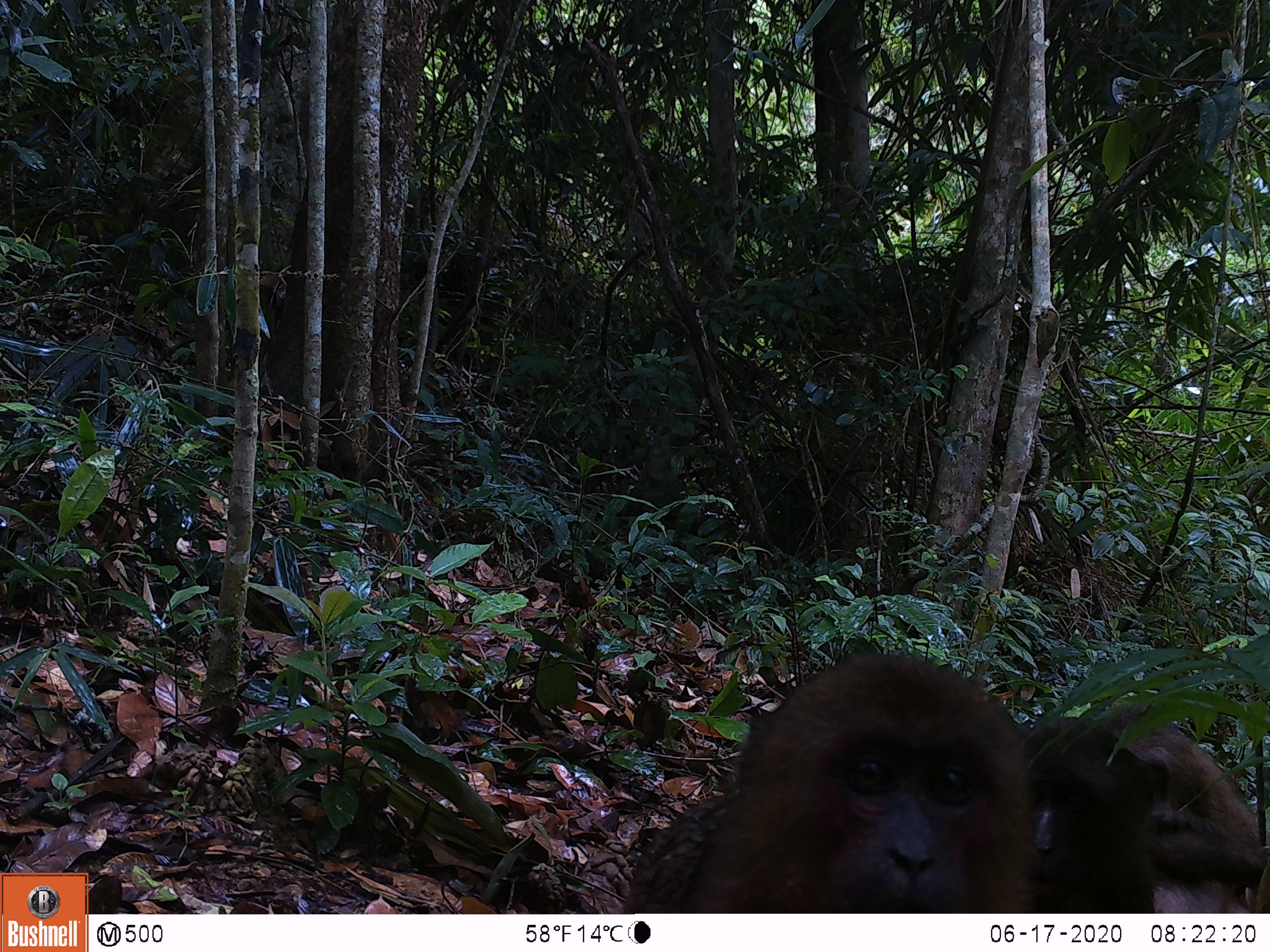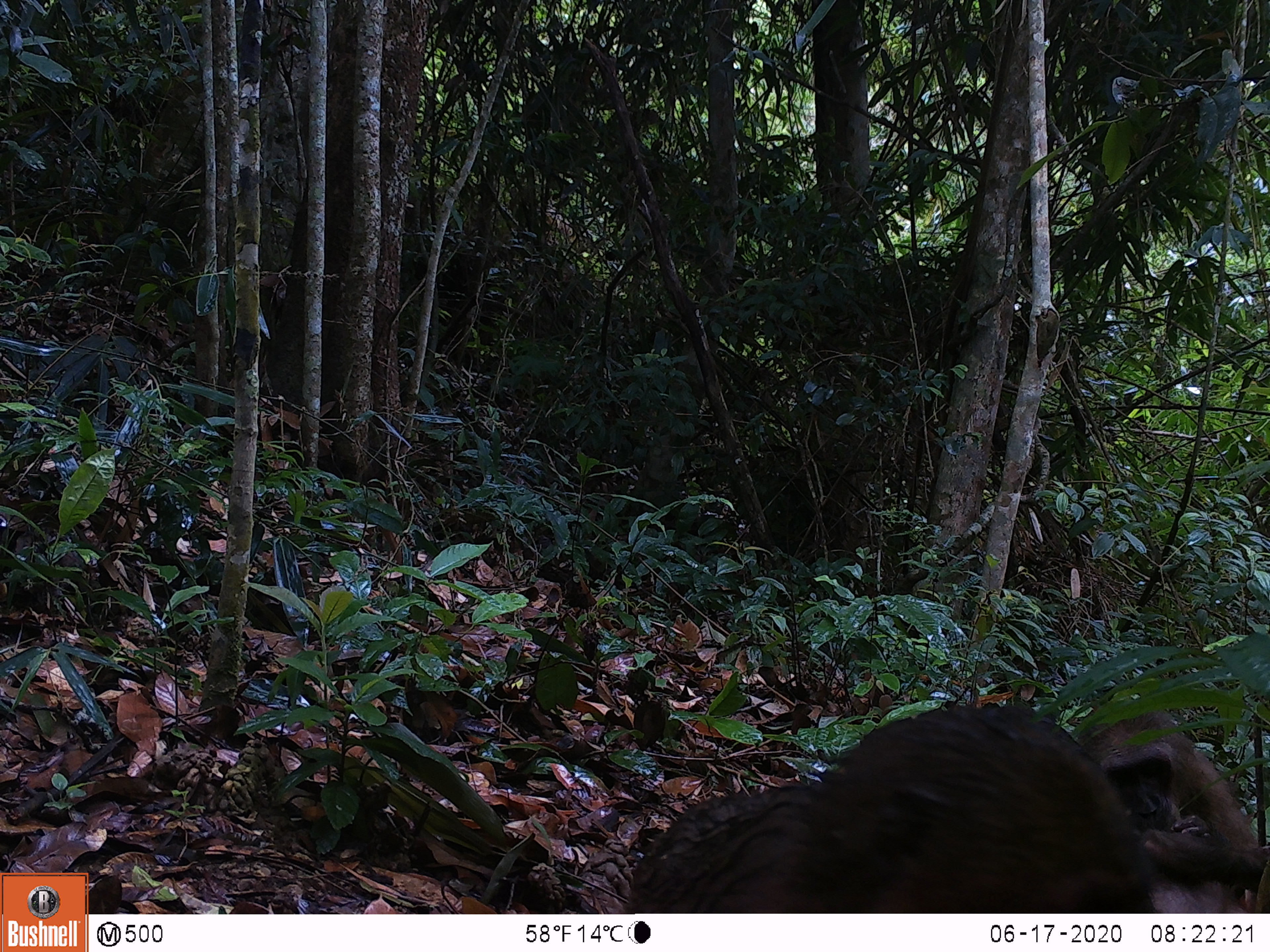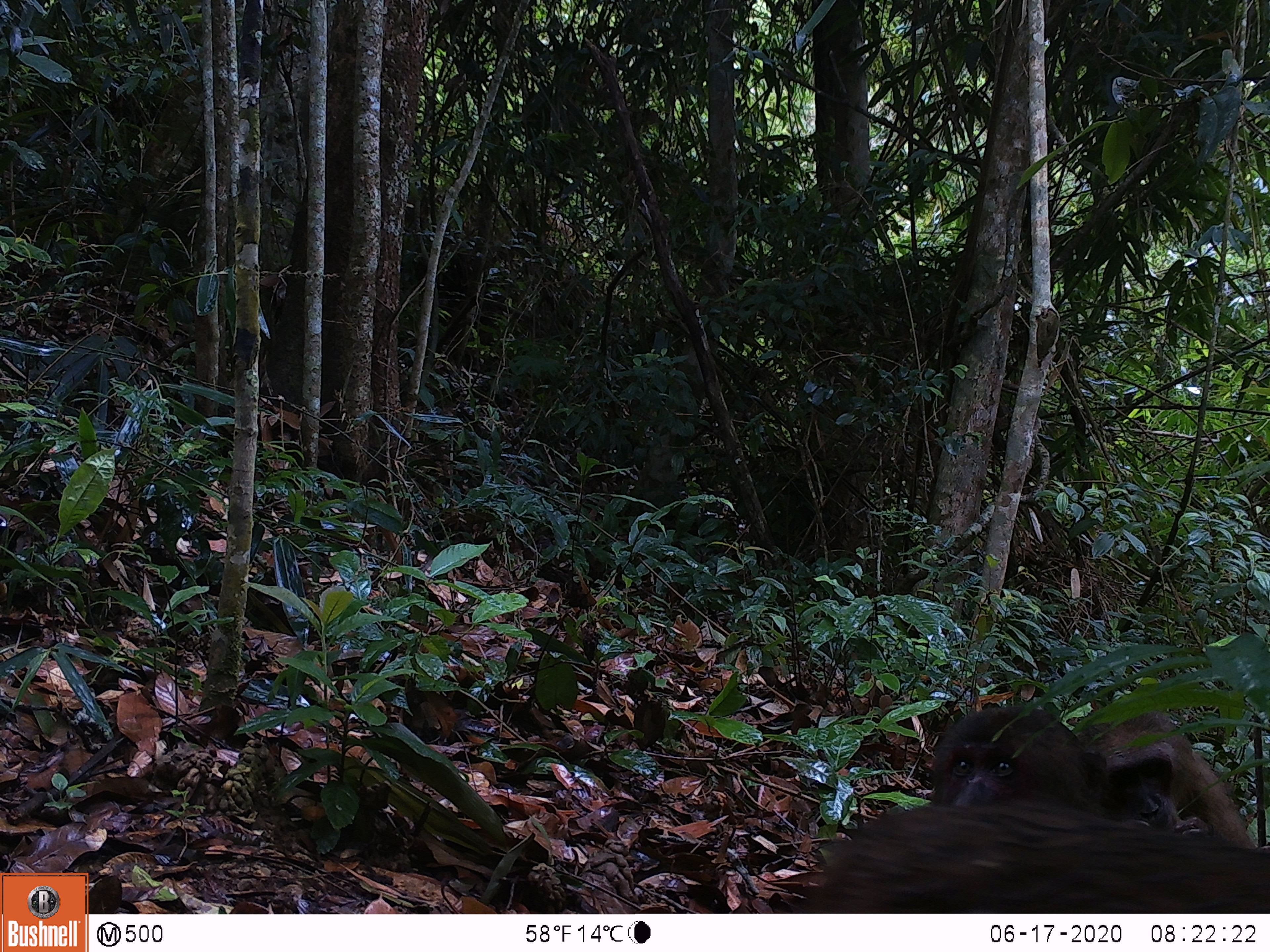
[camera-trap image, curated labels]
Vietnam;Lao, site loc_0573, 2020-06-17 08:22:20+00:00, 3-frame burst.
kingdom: Animalia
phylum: Chordata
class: Mammalia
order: Primates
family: Cercopithecidae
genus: Macaca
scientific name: Macaca arctoides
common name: stump-tailed macaque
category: stump tailed macaque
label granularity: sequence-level